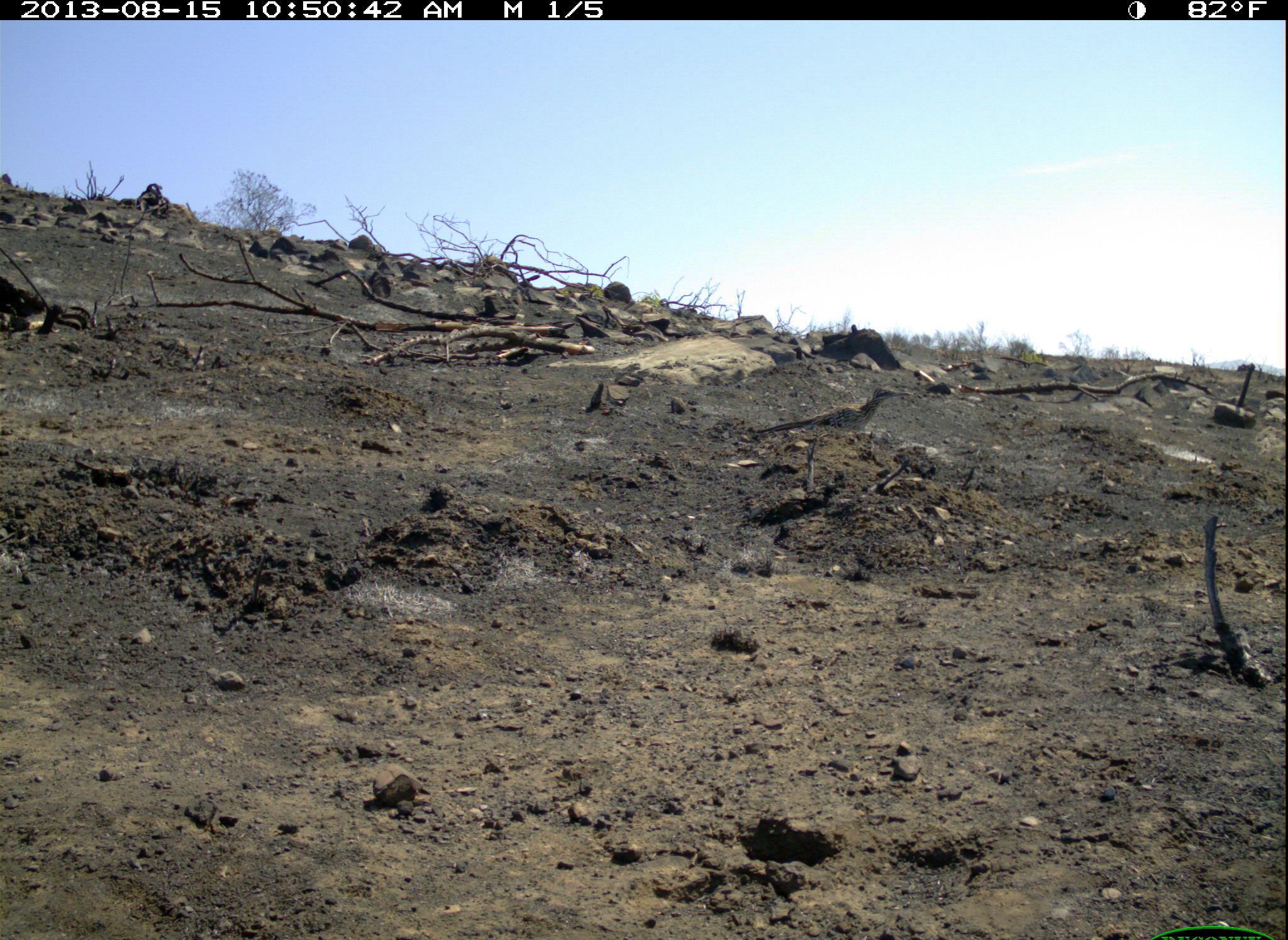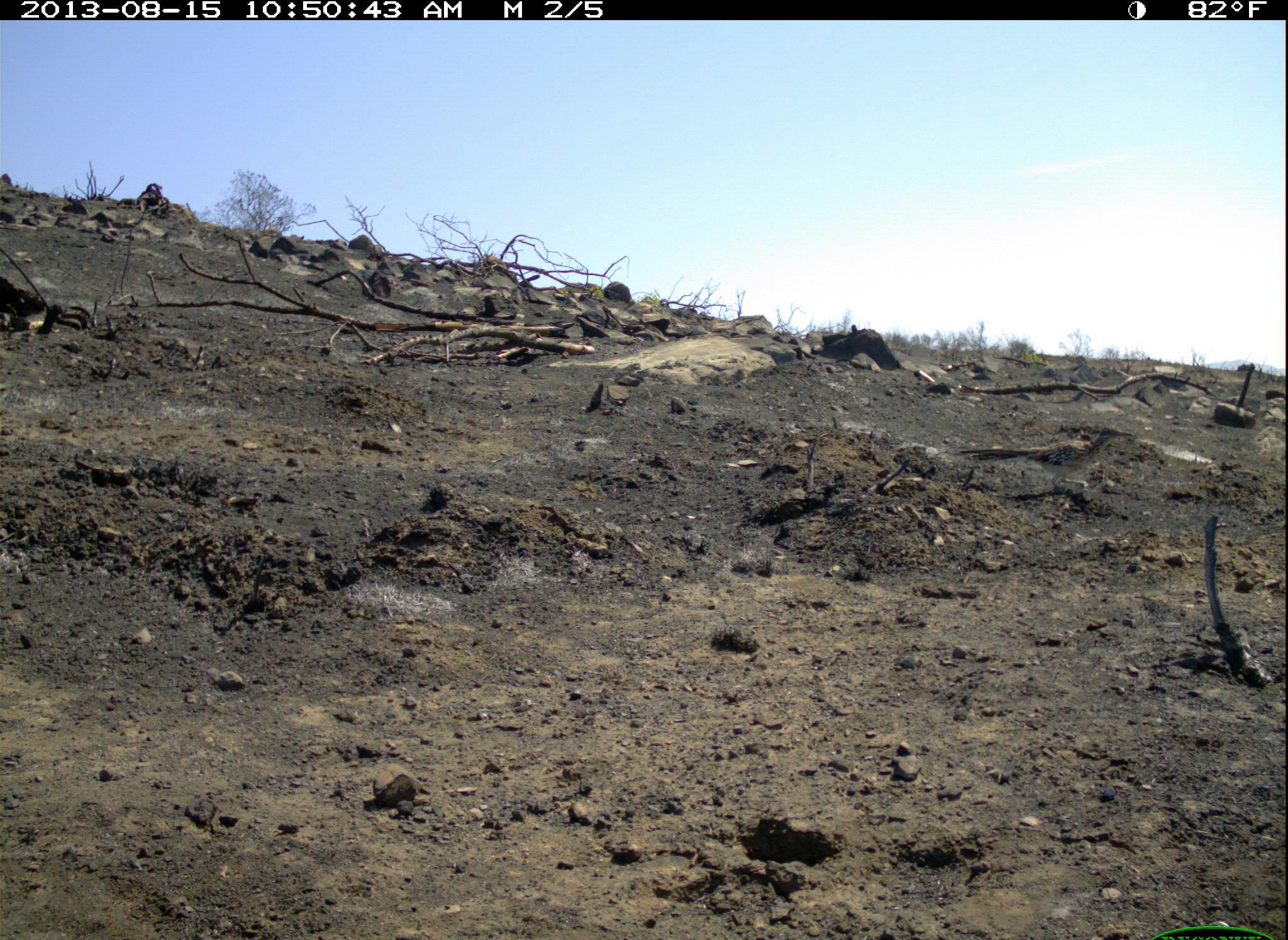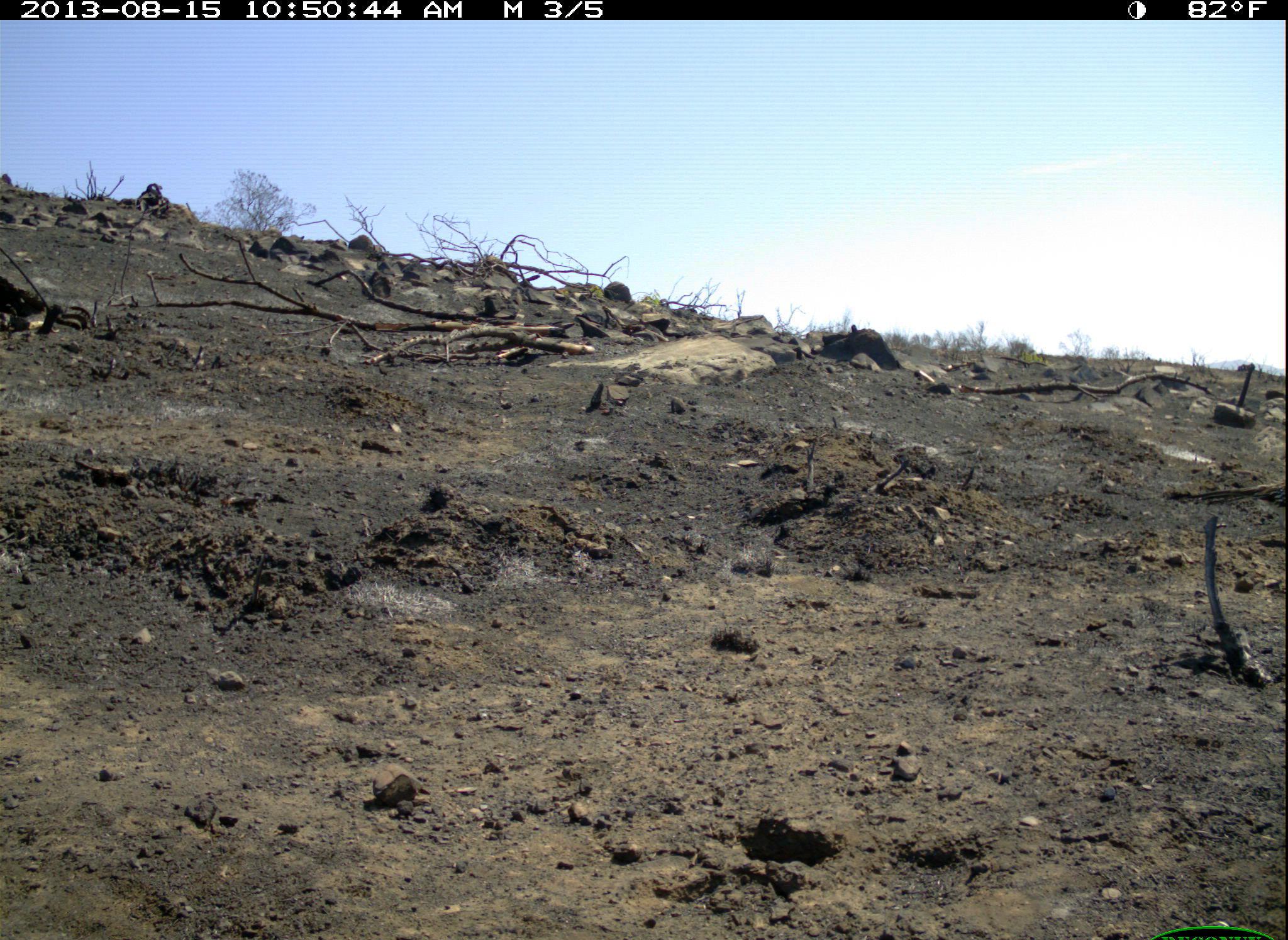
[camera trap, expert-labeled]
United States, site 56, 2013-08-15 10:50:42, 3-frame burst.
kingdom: Animalia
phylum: Chordata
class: Aves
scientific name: Aves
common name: bird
Bird (Aves).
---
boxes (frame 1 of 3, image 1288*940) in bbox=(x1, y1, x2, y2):
bird: bbox=(755, 387, 911, 444)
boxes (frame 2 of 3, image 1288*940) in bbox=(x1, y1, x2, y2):
bird: bbox=(960, 425, 1134, 495)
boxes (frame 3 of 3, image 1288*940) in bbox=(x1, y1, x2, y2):
bird: bbox=(1188, 460, 1288, 519)